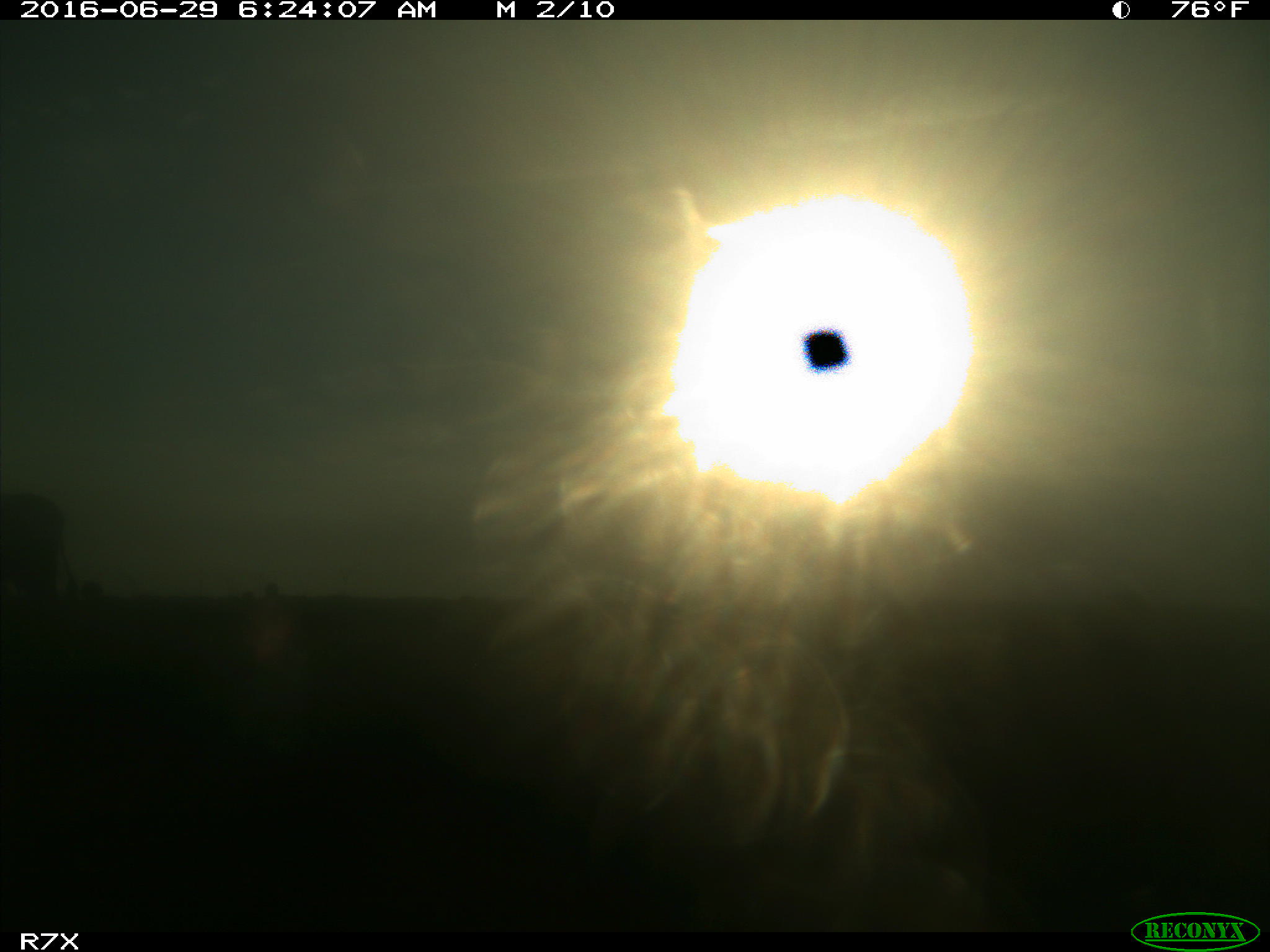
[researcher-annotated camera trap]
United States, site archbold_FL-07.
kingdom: Animalia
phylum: Chordata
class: Mammalia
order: Artiodactyla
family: Bovidae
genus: Bos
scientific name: Bos taurus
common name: domestic cow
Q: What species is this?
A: Bos taurus (domestic cow).